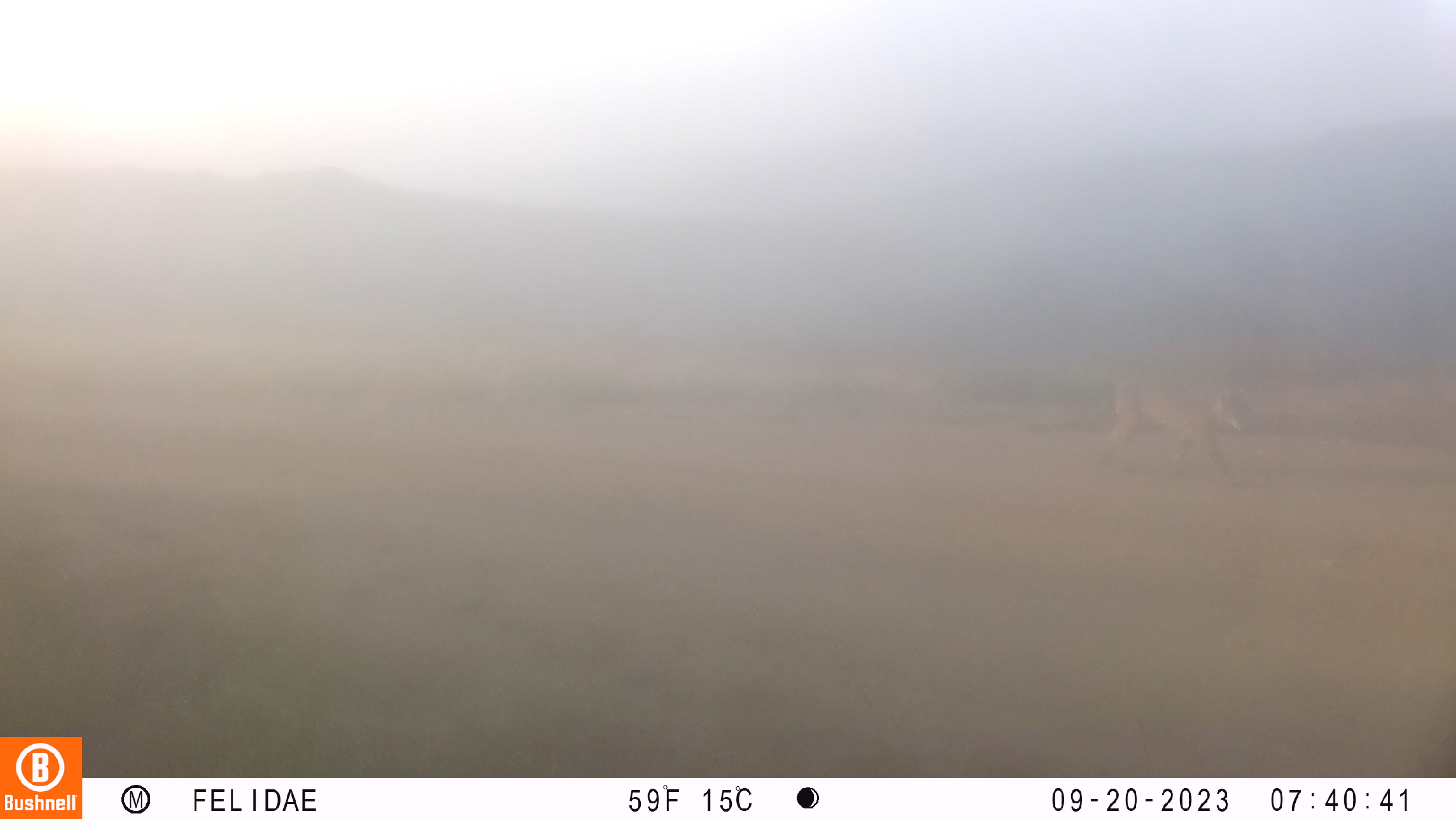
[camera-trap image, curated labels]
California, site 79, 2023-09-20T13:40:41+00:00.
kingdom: Animalia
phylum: Chordata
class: Mammalia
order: Carnivora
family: Felidae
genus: Lynx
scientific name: Lynx rufus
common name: bobcat